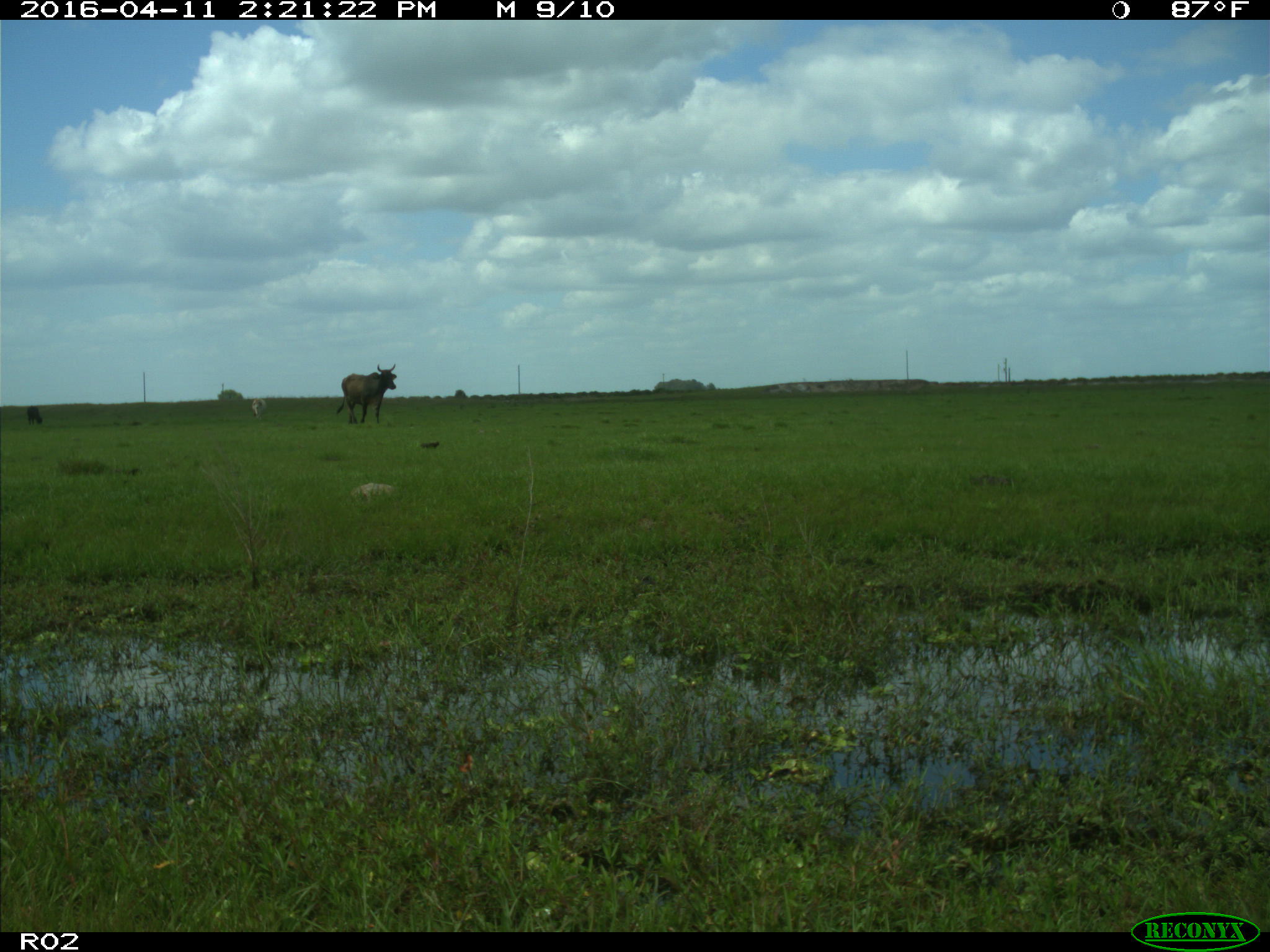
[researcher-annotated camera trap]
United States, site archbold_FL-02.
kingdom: Animalia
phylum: Chordata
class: Mammalia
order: Artiodactyla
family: Bovidae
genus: Bos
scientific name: Bos taurus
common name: domestic cow